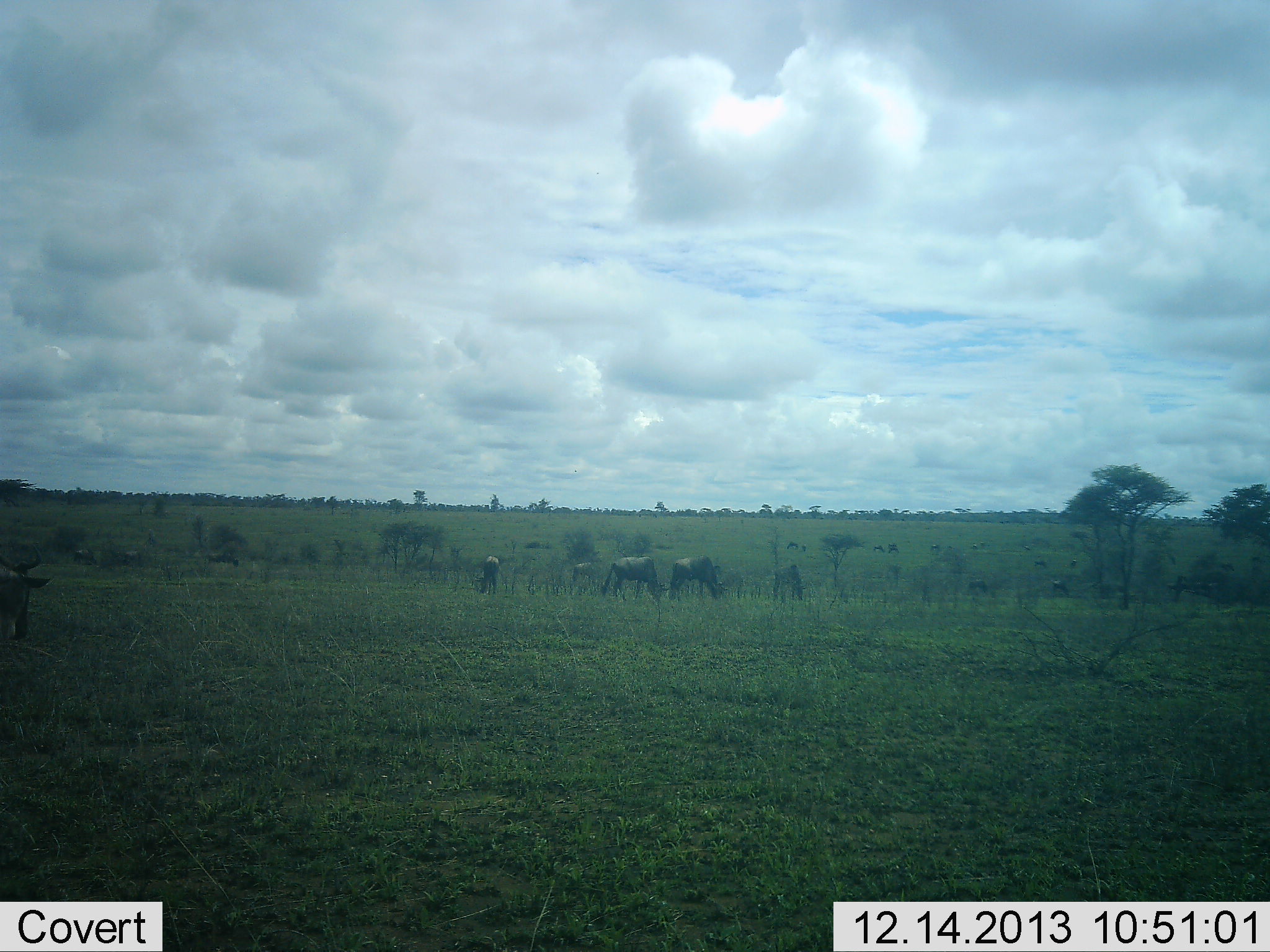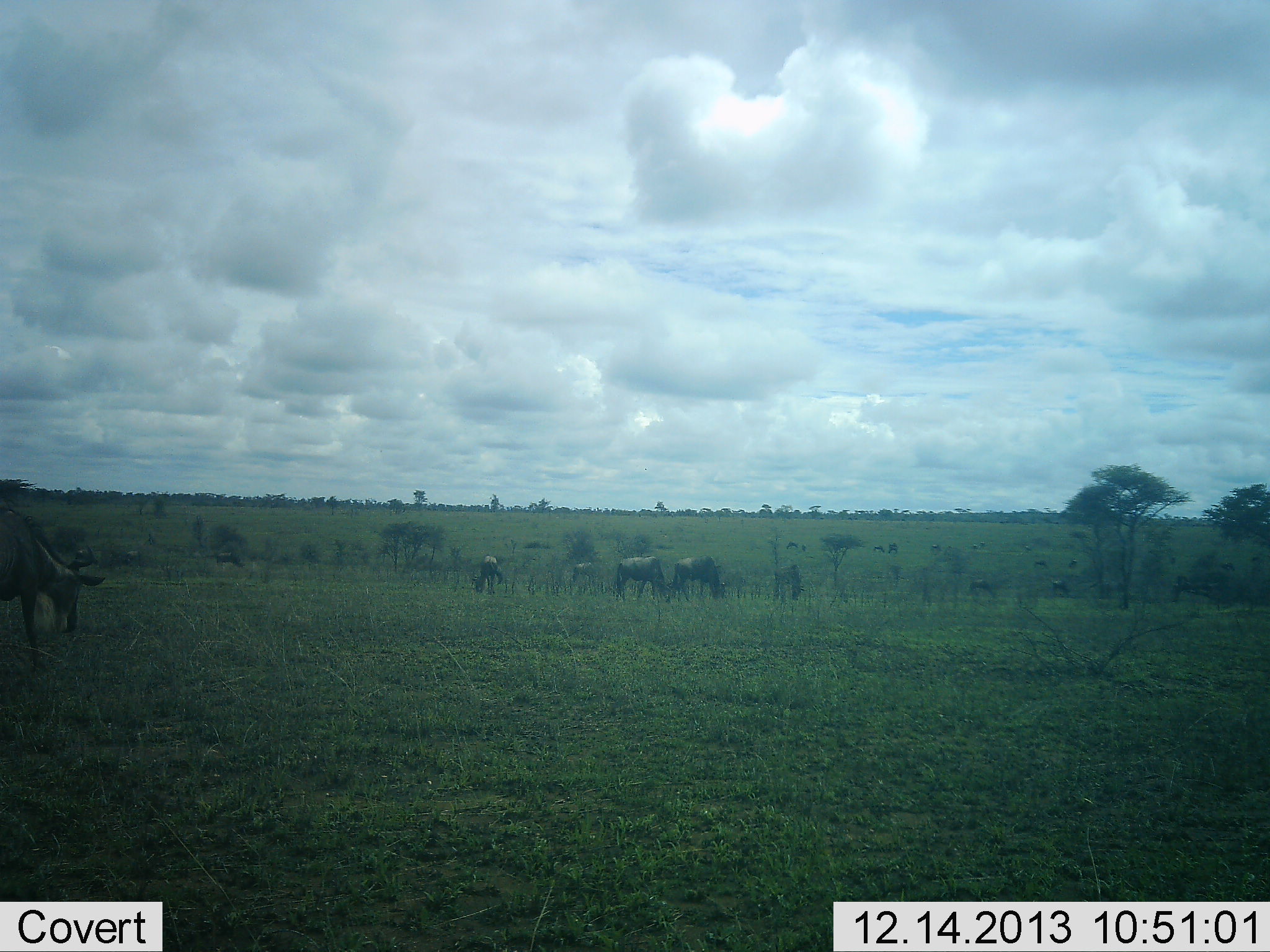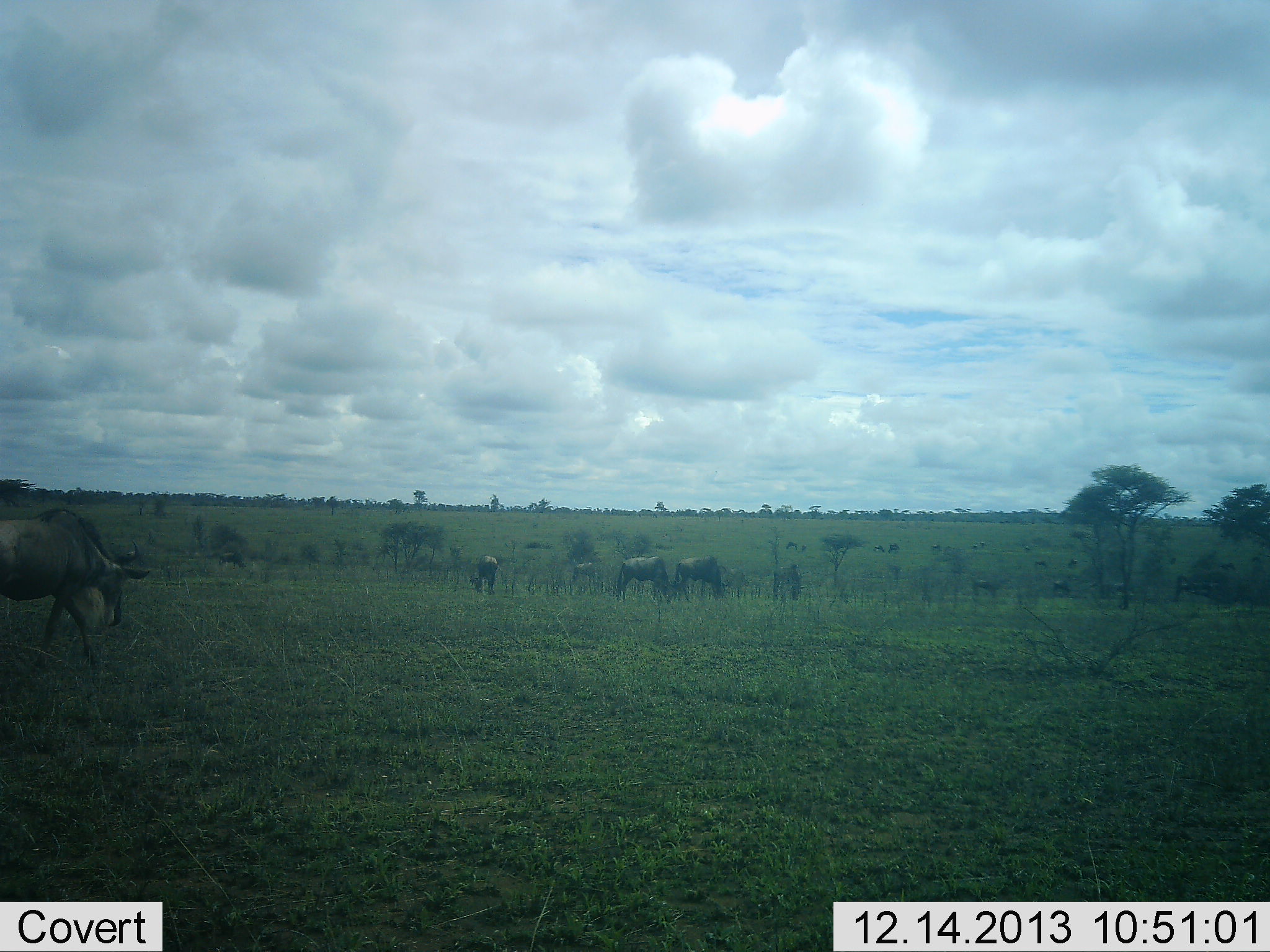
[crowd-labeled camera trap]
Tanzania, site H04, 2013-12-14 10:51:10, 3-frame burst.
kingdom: Animalia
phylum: Chordata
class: Mammalia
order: Artiodactyla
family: Bovidae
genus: Connochaetes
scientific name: Connochaetes taurinus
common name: blue wildebeest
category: wildebeest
Wildebeest (blue wildebeest) (Connochaetes taurinus), count 11-50. Behavior (volunteer vote fractions): standing 30%, resting 10%, moving 20%, interacting 10%. Young present (vote fraction): 0%. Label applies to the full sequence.